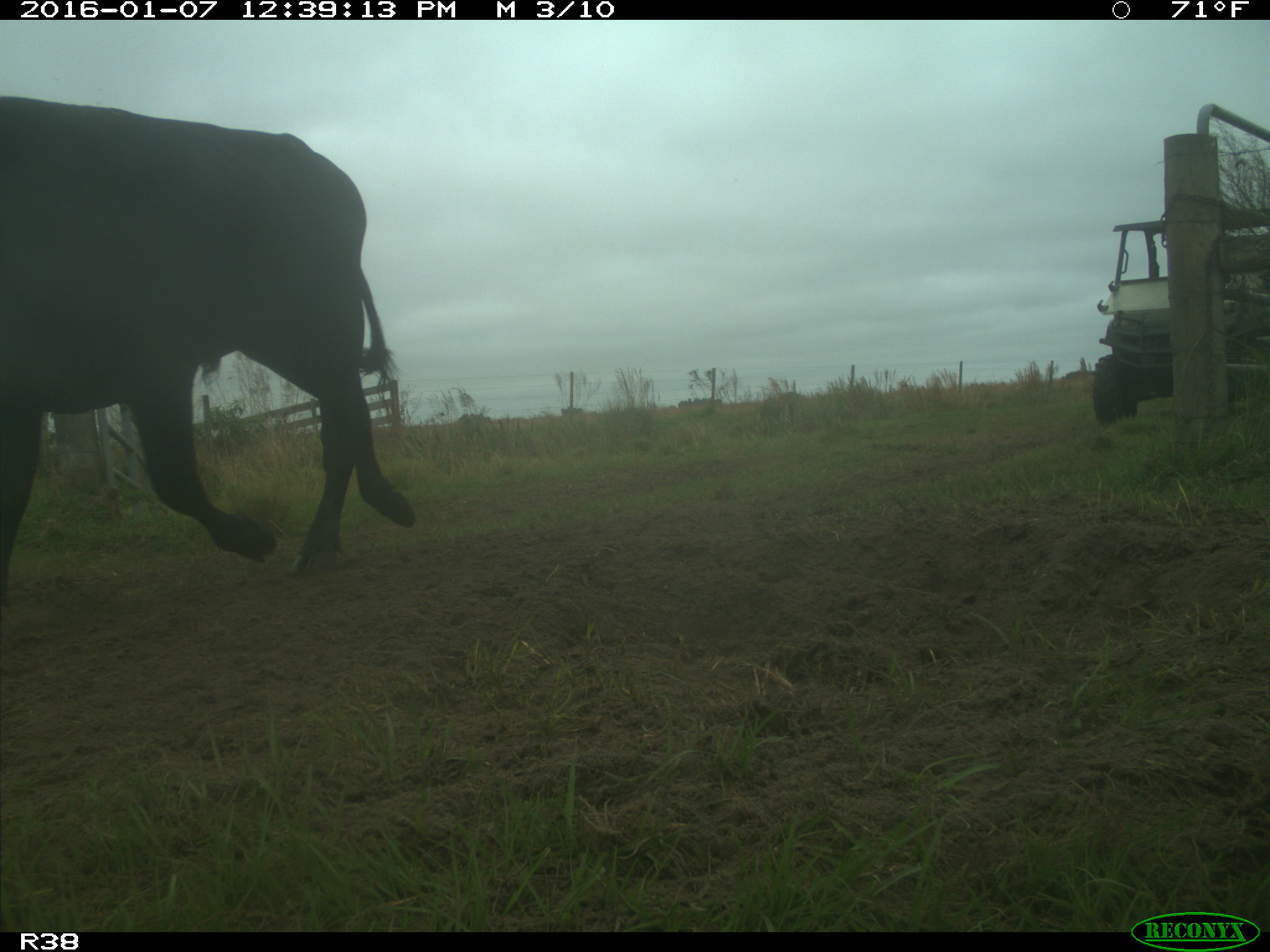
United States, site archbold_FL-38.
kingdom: Animalia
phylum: Chordata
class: Mammalia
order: Artiodactyla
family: Bovidae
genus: Bos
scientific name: Bos taurus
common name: domestic cow